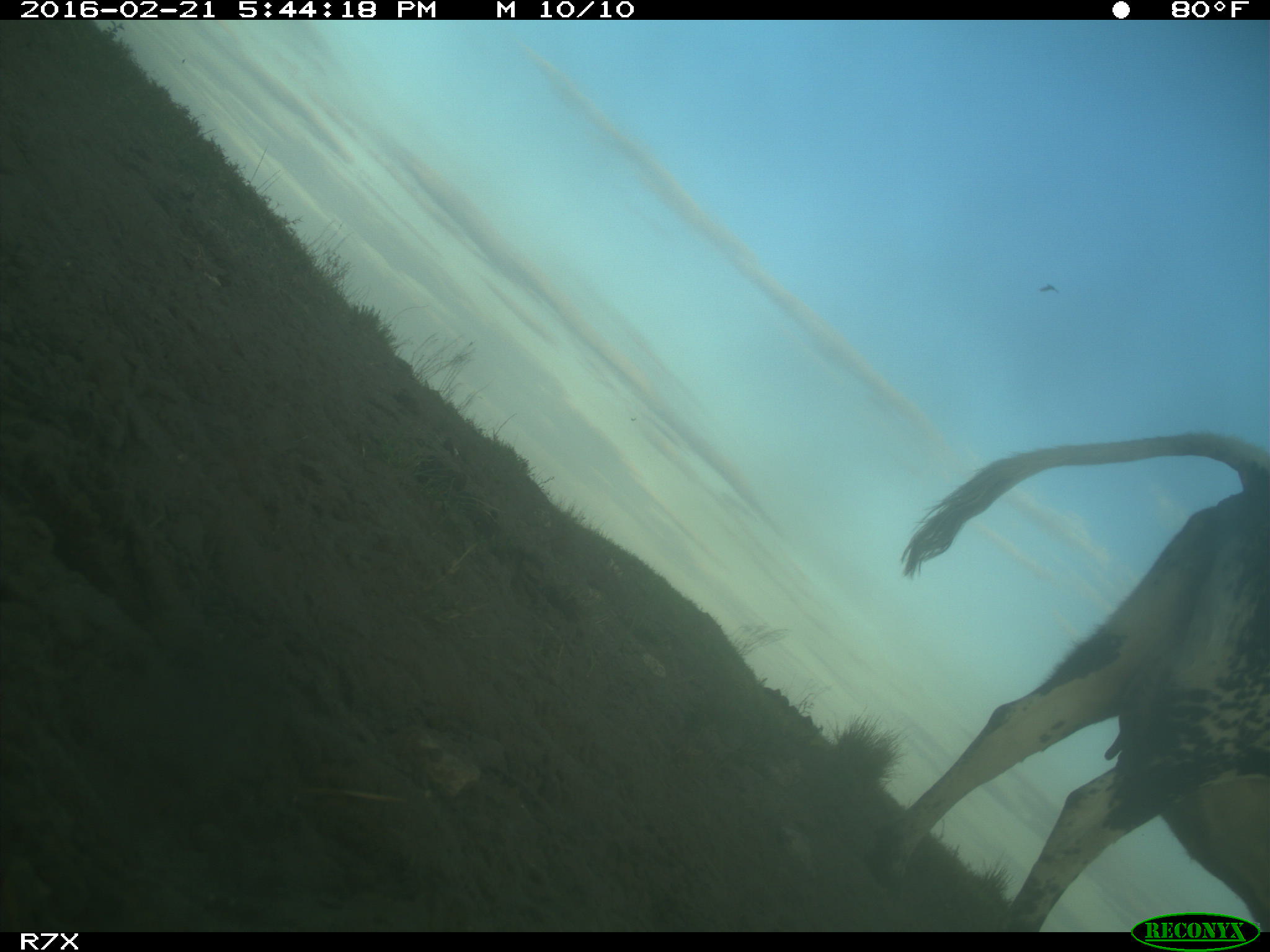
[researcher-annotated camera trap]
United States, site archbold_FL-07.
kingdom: Animalia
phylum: Chordata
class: Mammalia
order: Artiodactyla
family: Bovidae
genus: Bos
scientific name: Bos taurus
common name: domestic cow